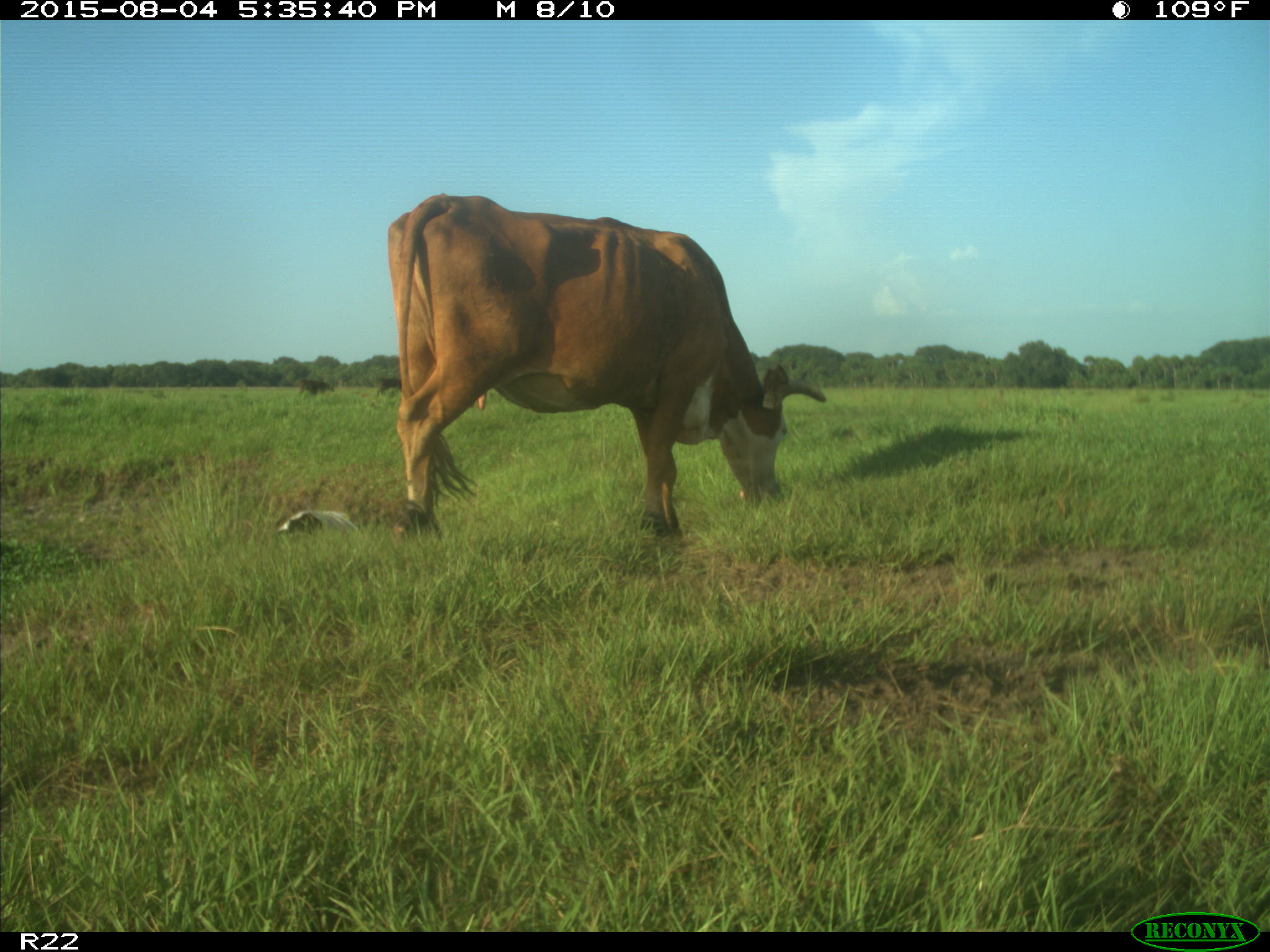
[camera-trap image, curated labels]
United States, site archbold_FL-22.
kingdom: Animalia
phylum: Chordata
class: Mammalia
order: Artiodactyla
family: Bovidae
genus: Bos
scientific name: Bos taurus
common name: domestic cow